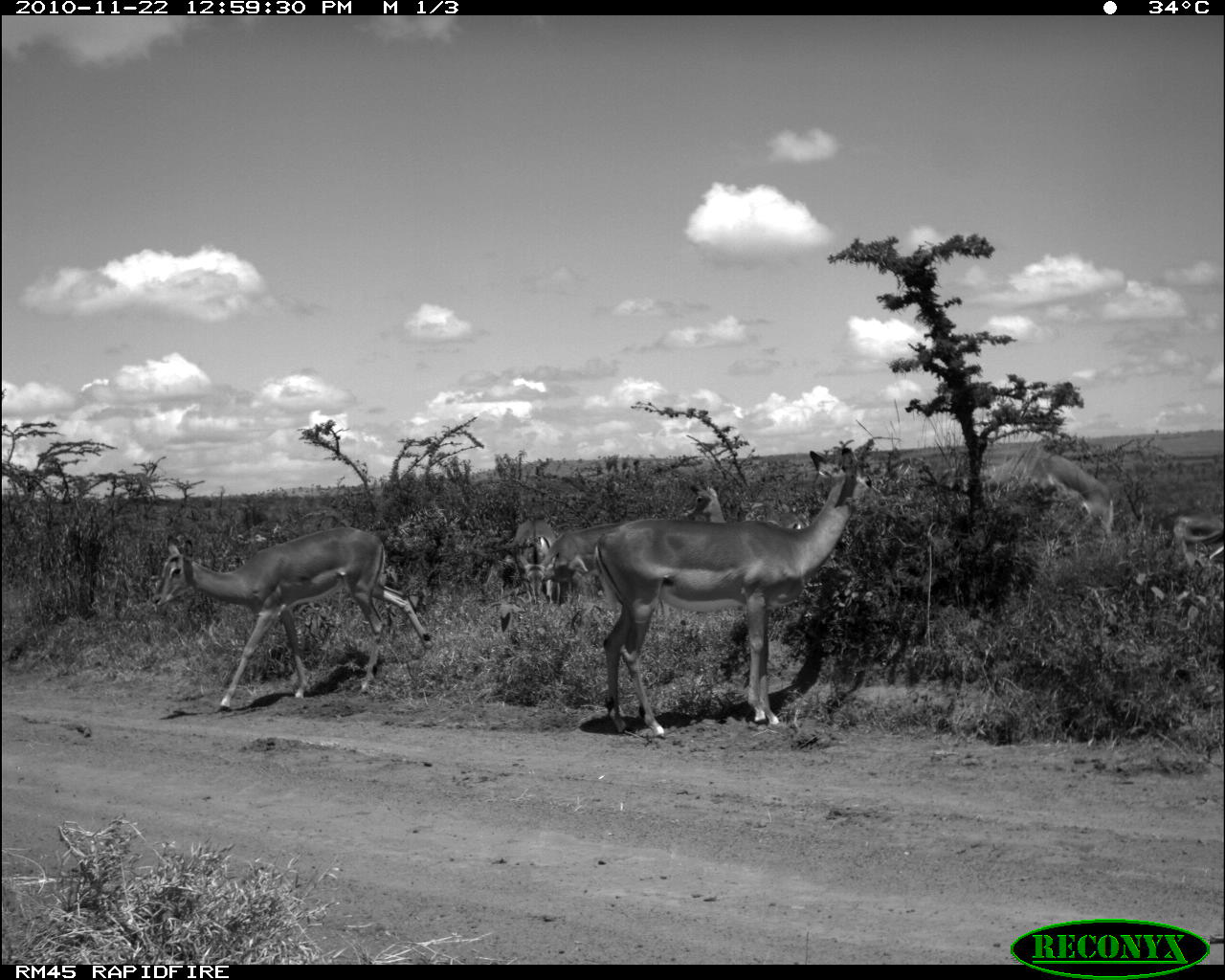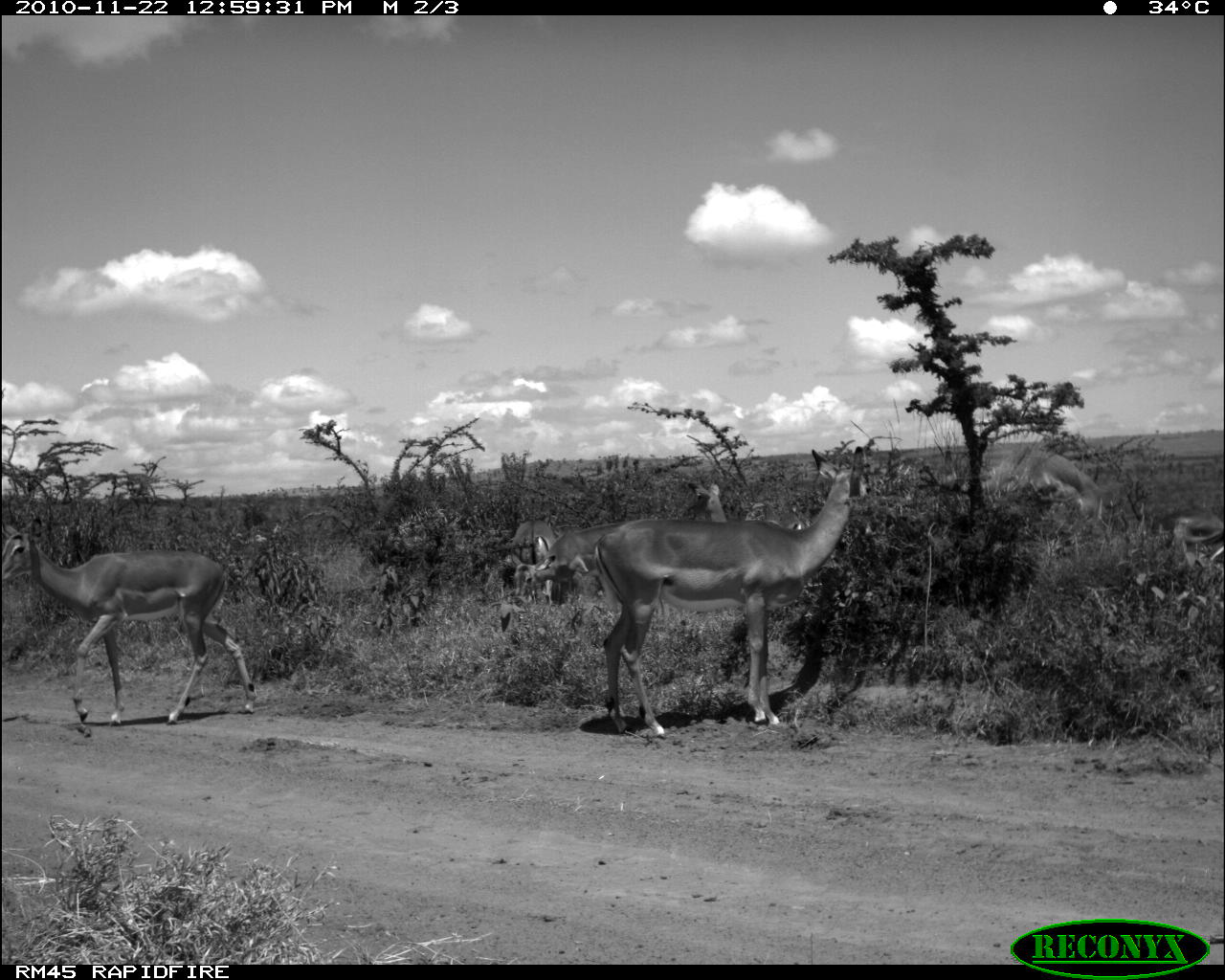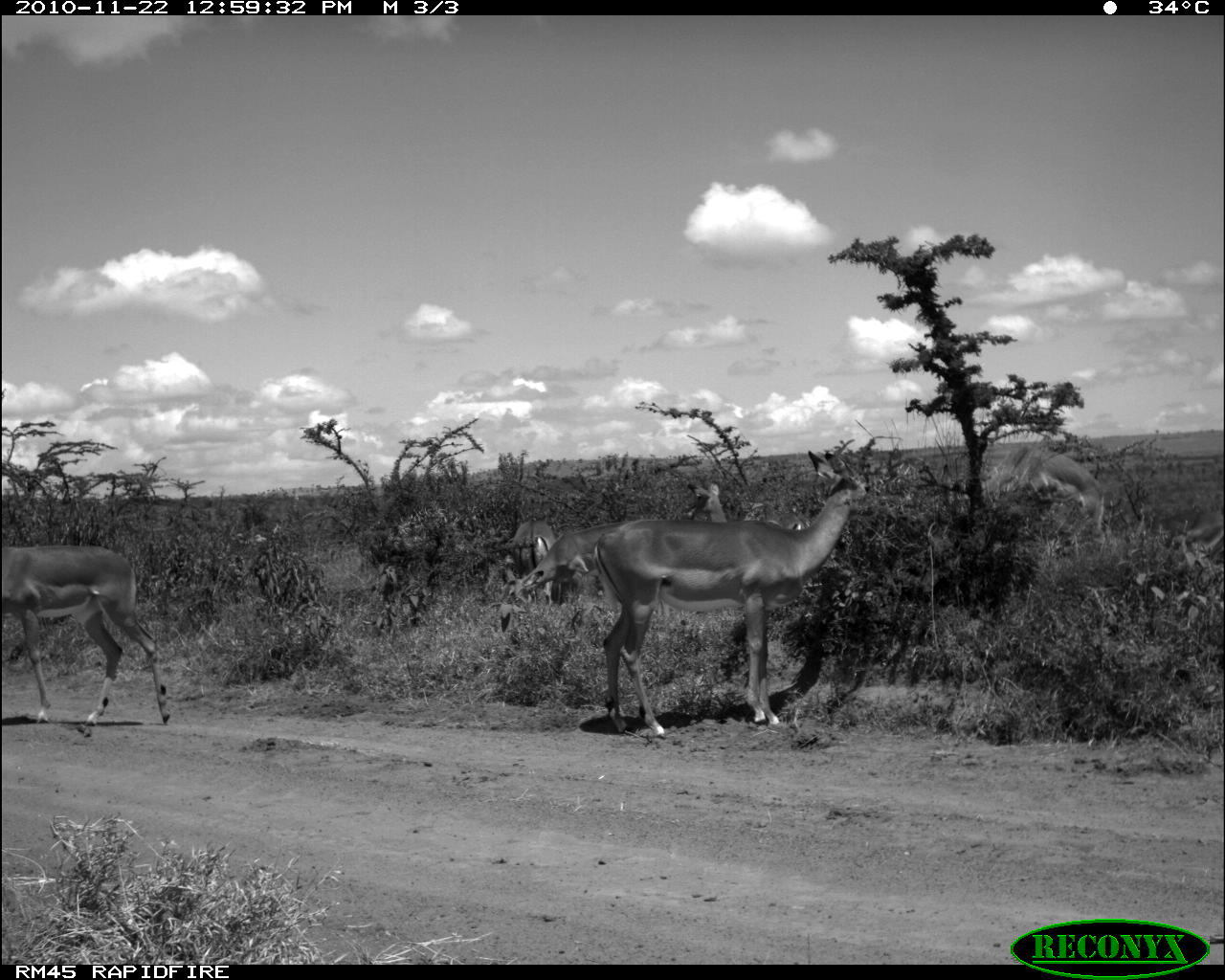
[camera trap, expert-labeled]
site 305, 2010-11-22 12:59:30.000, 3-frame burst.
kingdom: Animalia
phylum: Chordata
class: Mammalia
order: Artiodactyla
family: Bovidae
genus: Aepyceros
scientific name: Aepyceros melampus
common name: impala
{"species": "Aepyceros melampus (impala)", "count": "6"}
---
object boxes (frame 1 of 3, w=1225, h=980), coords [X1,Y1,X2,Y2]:
aepyceros melampus: [590,445,888,737]; [150,524,434,712]; [960,446,1115,539]; [514,519,635,608]; [510,518,557,612]; [1172,509,1223,567]; [676,482,726,523]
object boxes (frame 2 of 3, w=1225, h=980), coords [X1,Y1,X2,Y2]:
aepyceros melampus: [591,443,878,735]; [0,519,255,721]; [510,515,637,614]; [998,448,1104,534]; [503,515,554,618]; [1148,505,1225,562]; [682,473,727,520]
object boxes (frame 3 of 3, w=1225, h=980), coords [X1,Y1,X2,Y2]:
aepyceros melampus: [590,447,890,735]; [0,541,171,724]; [494,515,638,622]; [982,443,1106,534]; [1117,509,1224,572]; [508,514,555,617]; [683,477,726,520]